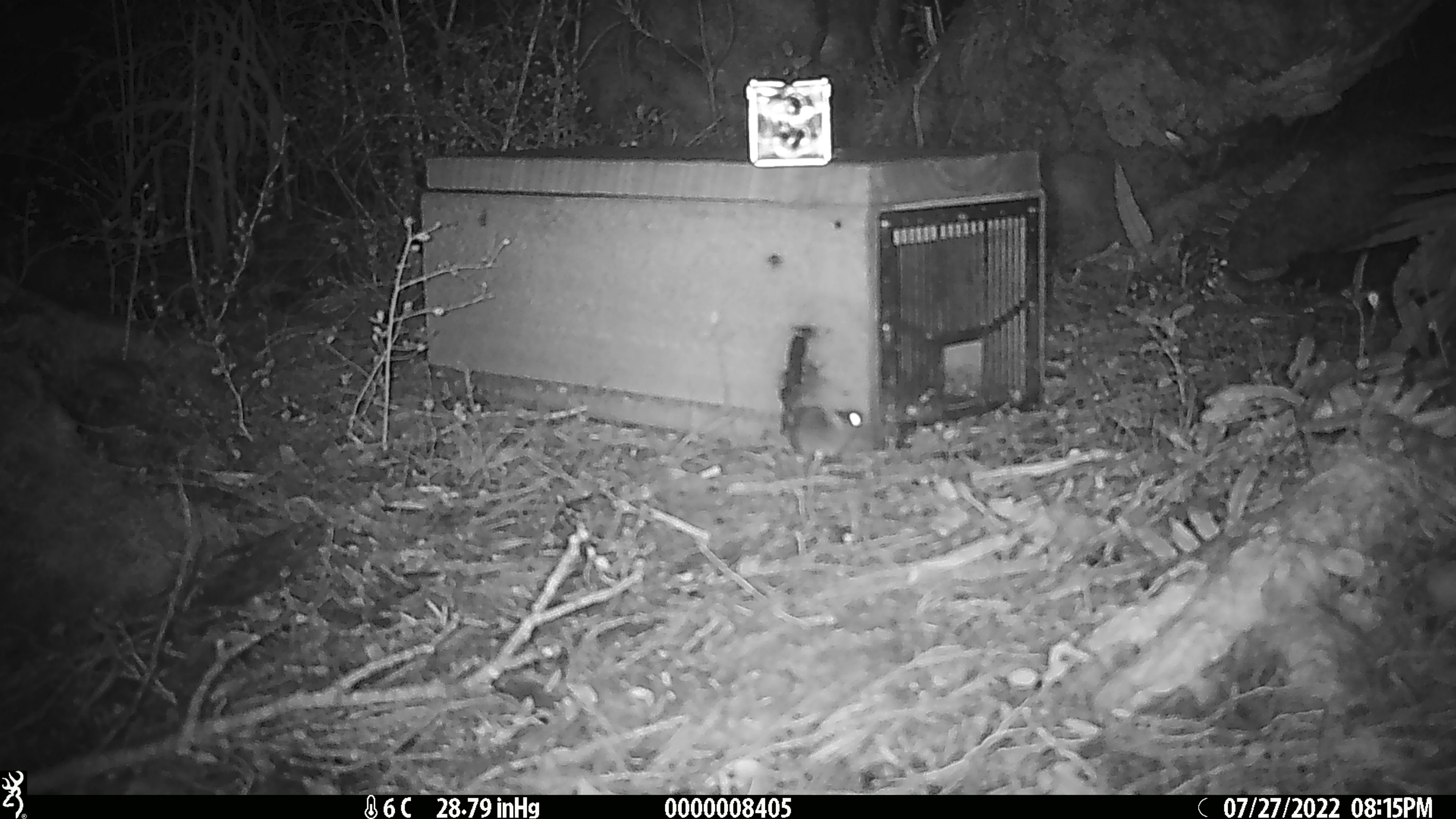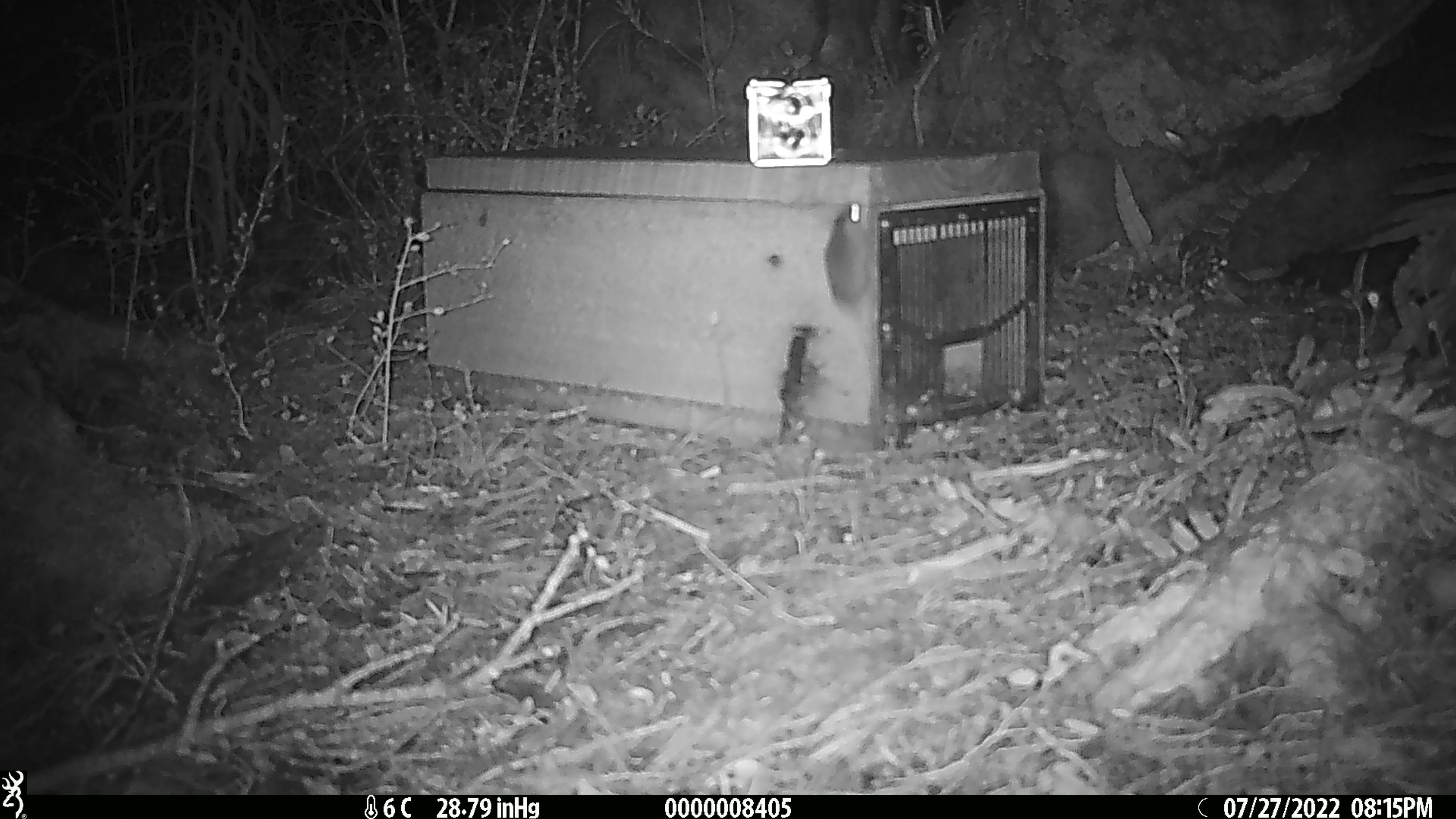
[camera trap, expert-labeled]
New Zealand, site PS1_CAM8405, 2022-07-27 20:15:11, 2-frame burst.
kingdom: Animalia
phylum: Chordata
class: Mammalia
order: Rodentia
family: Muridae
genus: Mus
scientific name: Mus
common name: mouse